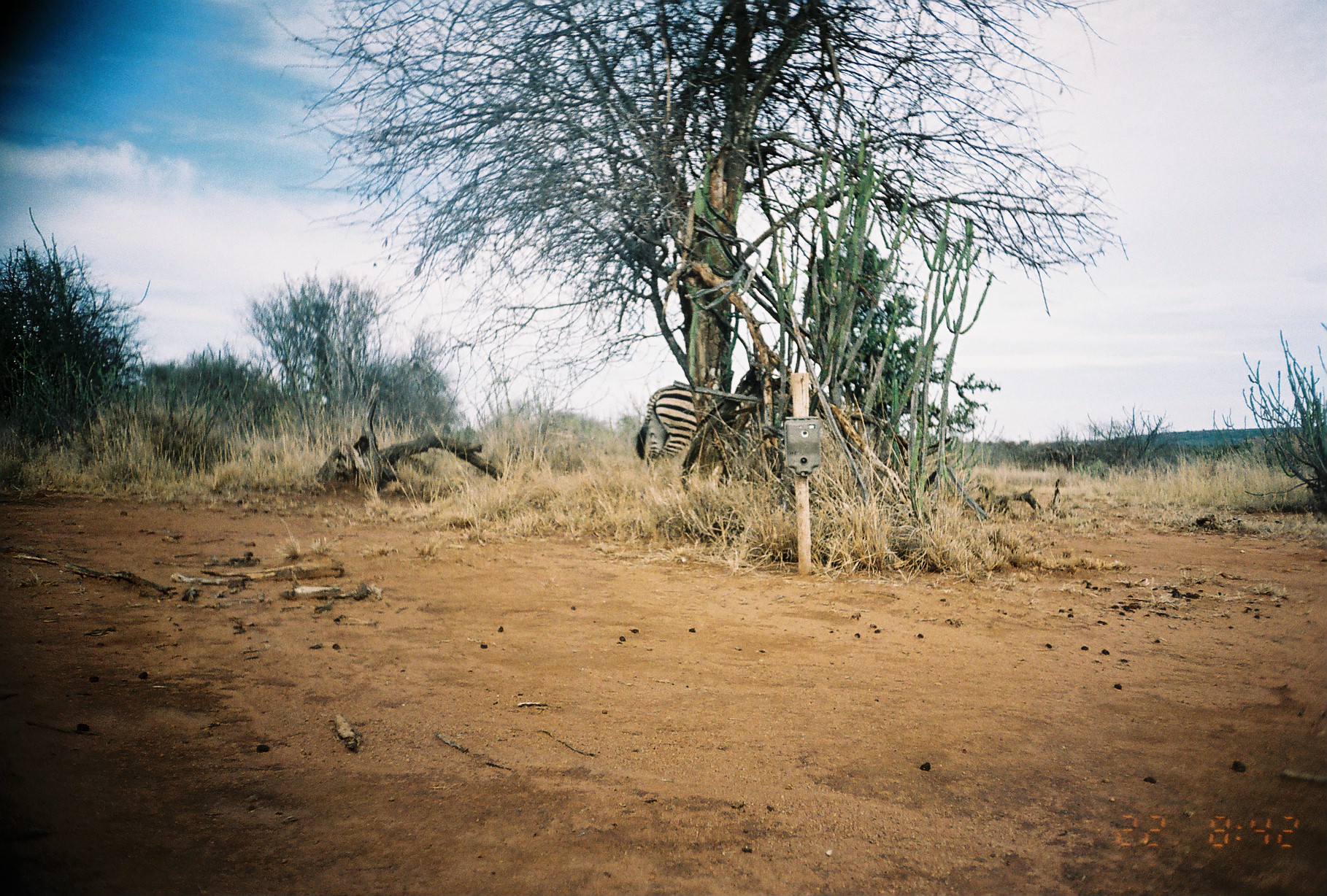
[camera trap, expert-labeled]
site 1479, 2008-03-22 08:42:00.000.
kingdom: Animalia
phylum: Chordata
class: Mammalia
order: Perissodactyla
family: Equidae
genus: Equus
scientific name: Equus quagga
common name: plains zebra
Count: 1.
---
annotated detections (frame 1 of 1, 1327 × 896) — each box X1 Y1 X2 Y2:
equus quagga: 634 384 700 467